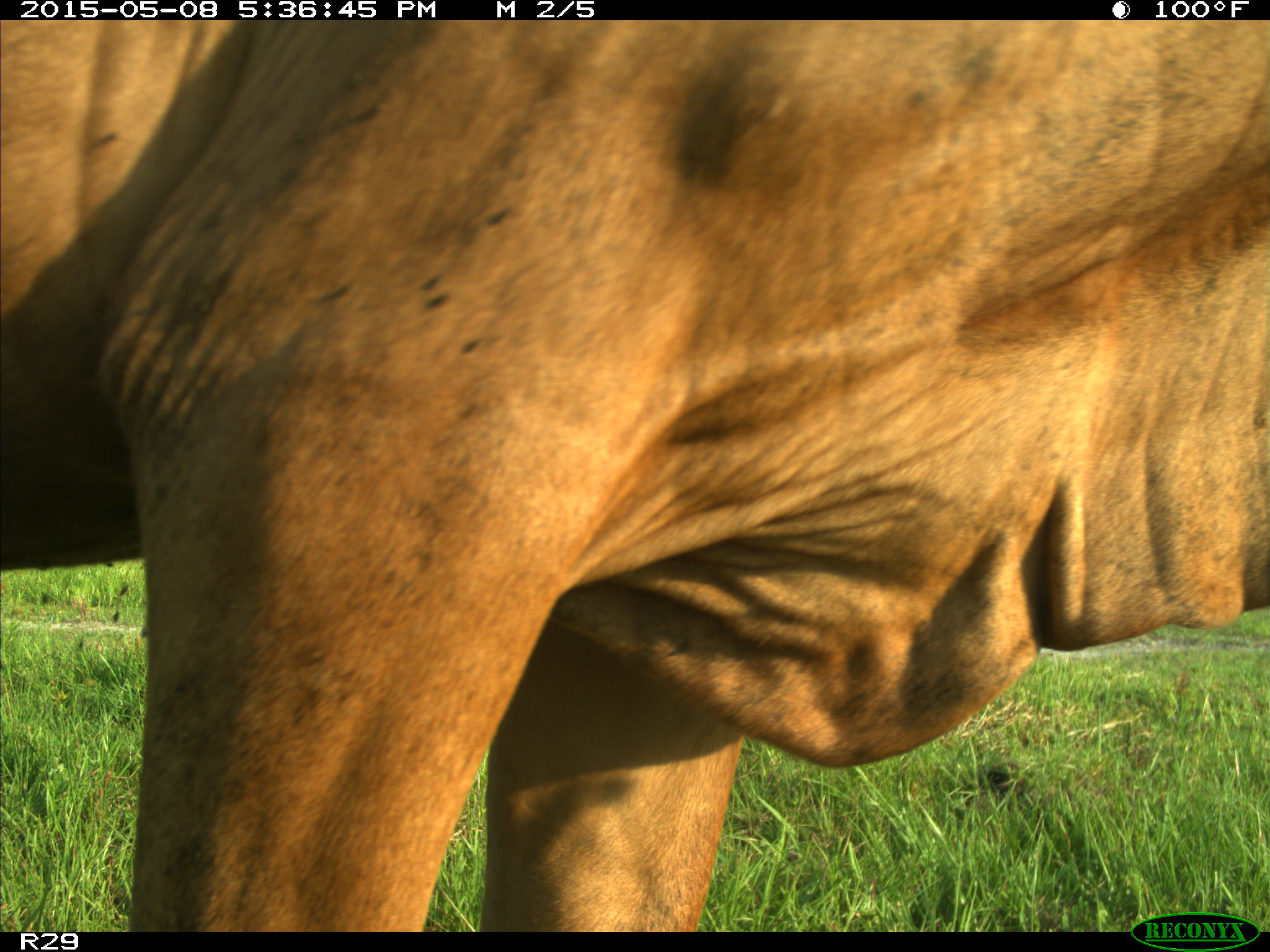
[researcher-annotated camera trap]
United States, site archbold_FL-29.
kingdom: Animalia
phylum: Chordata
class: Mammalia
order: Artiodactyla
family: Bovidae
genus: Bos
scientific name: Bos taurus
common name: domestic cow